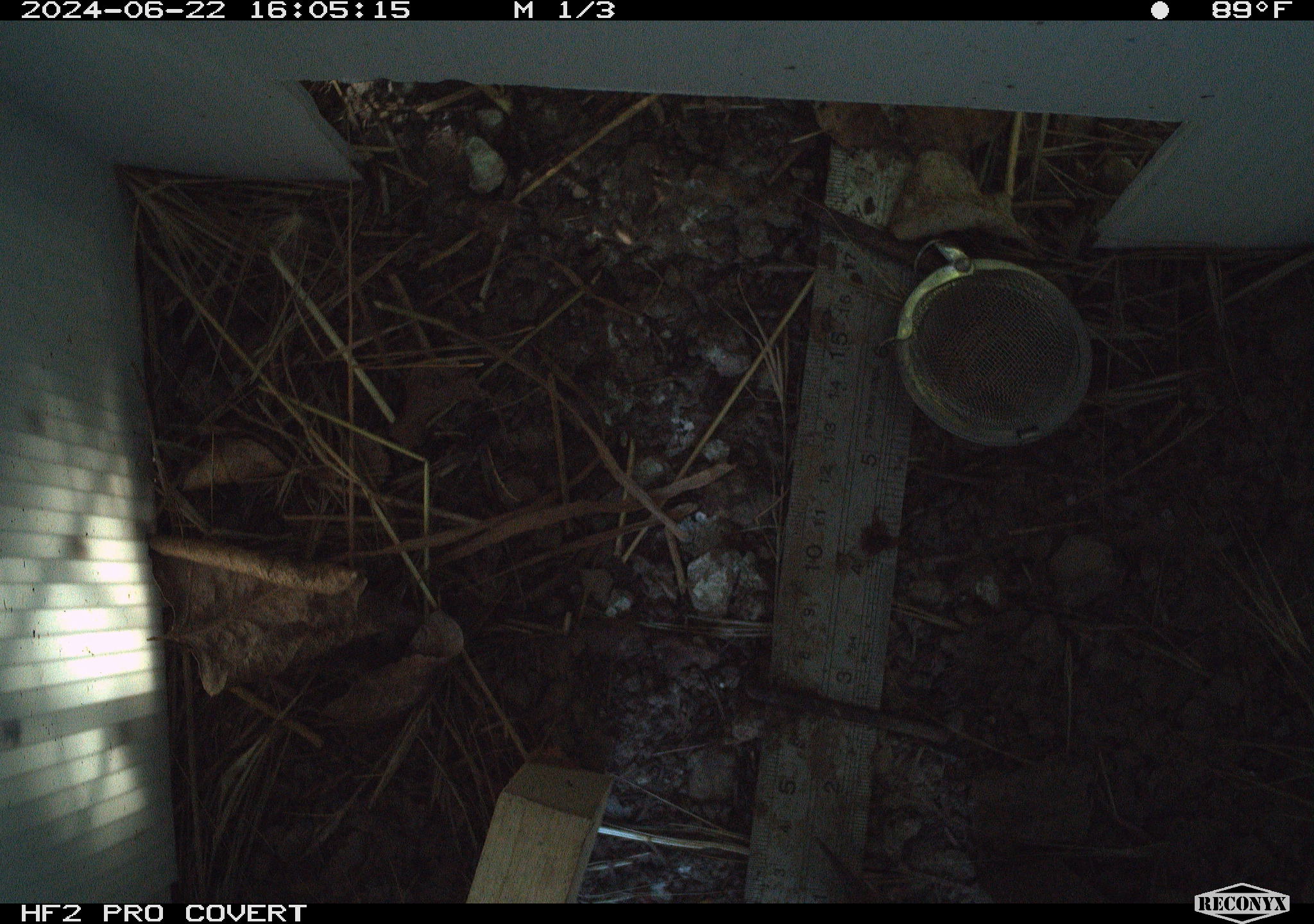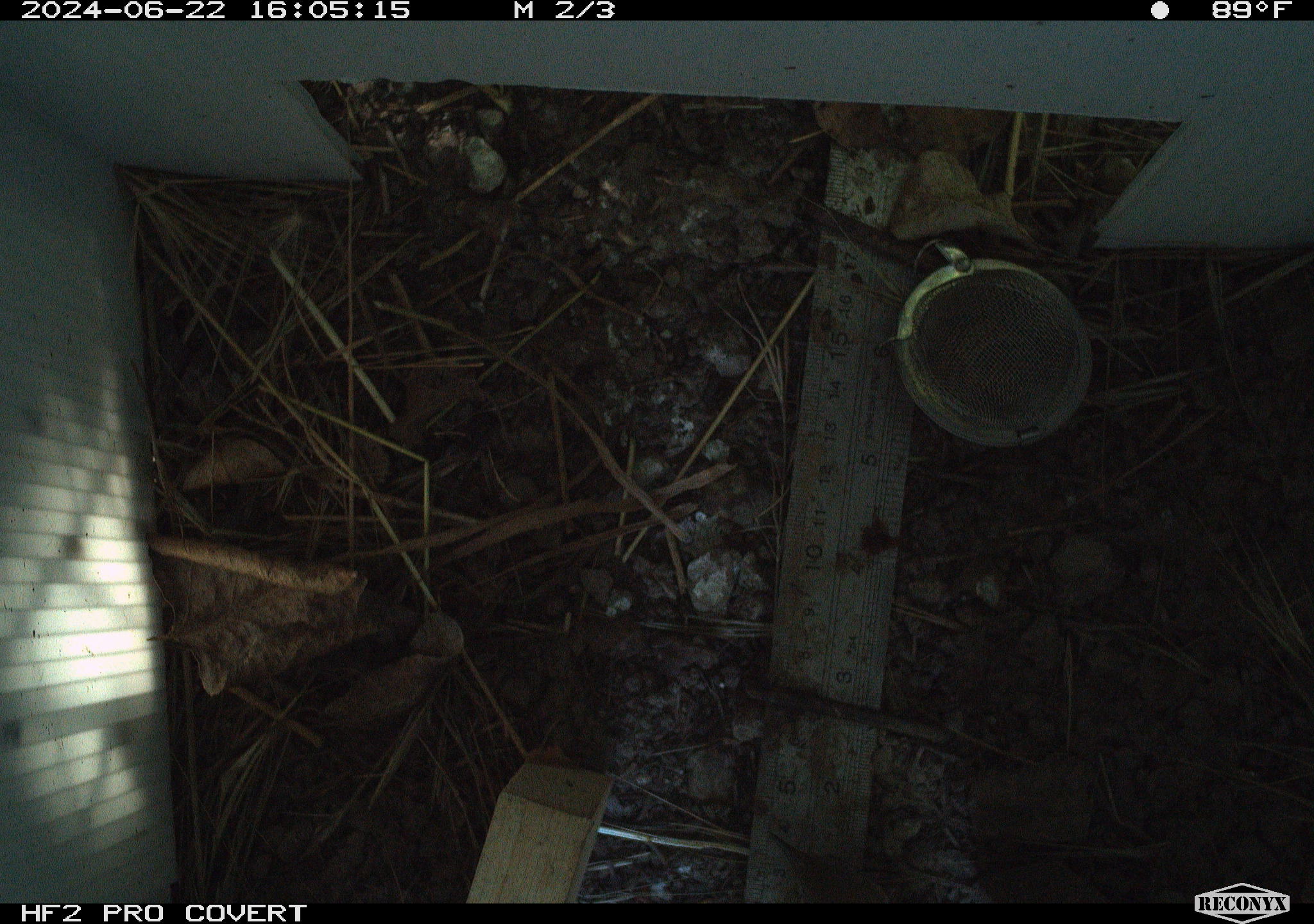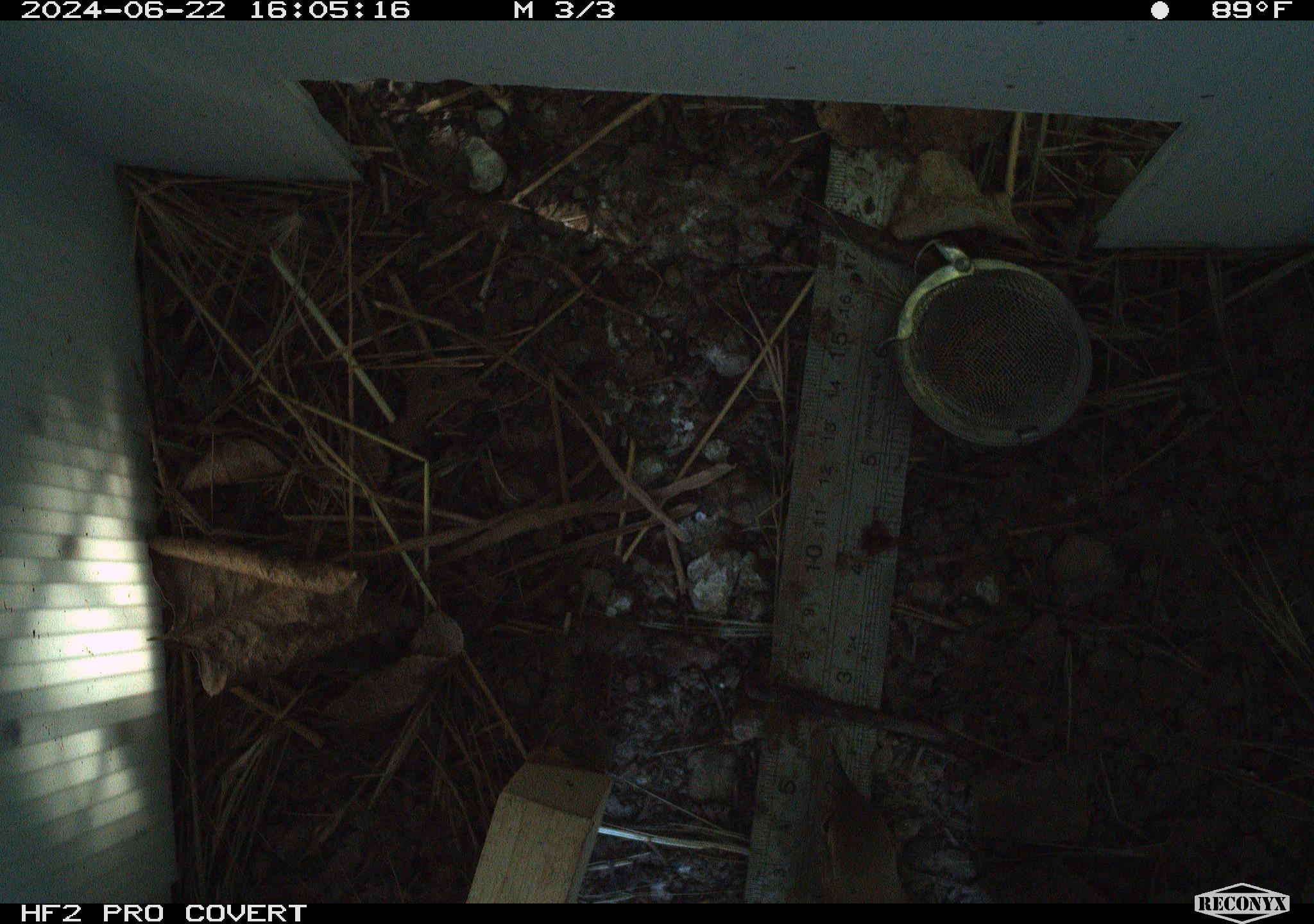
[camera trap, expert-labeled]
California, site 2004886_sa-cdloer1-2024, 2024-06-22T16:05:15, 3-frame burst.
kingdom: Animalia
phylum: Chordata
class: Aves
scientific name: Aves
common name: bird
Bird (Aves).